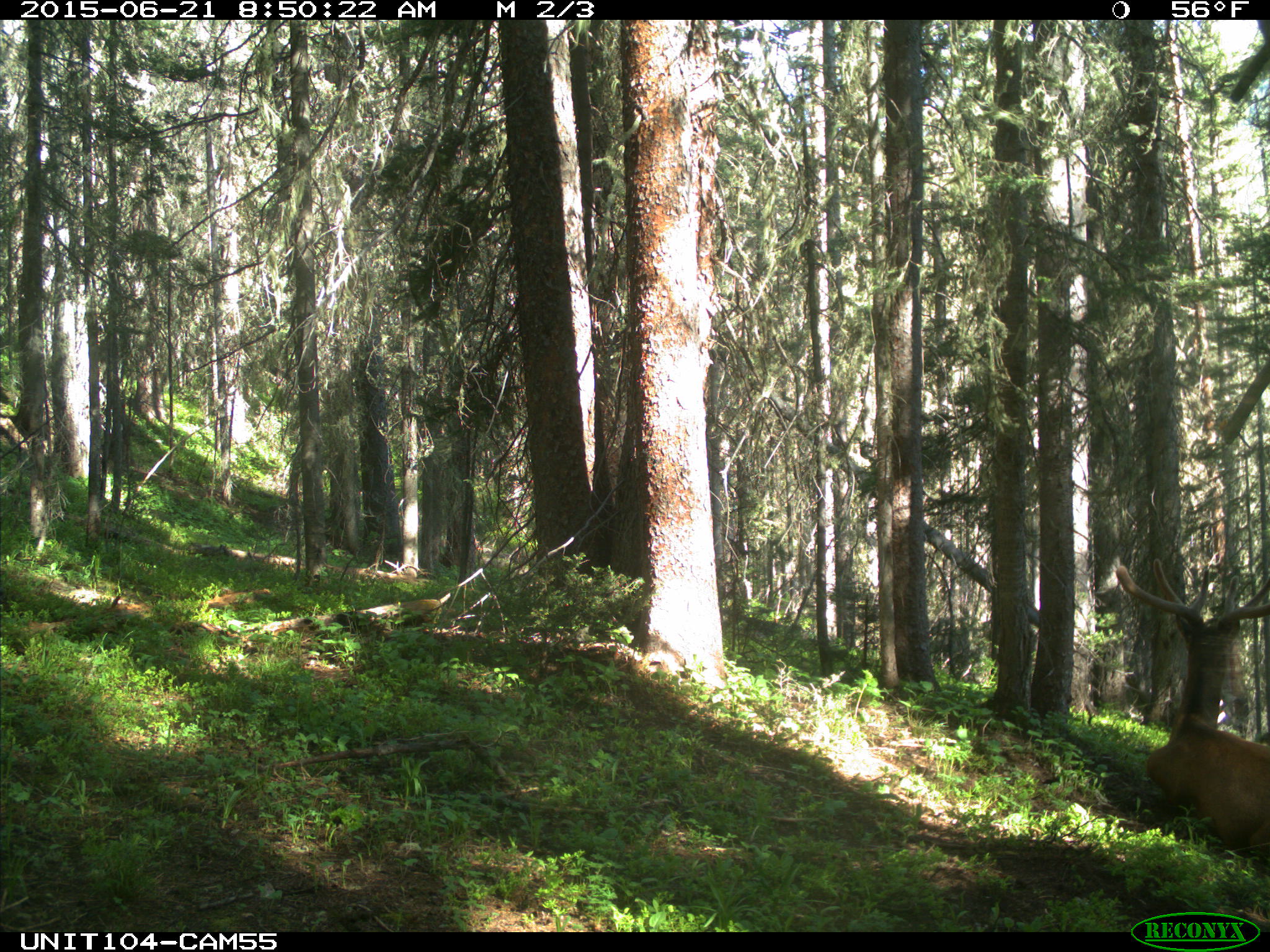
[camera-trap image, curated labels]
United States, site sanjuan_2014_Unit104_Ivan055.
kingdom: Animalia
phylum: Chordata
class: Mammalia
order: Artiodactyla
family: Cervidae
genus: Cervus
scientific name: Cervus elaphus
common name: red deer